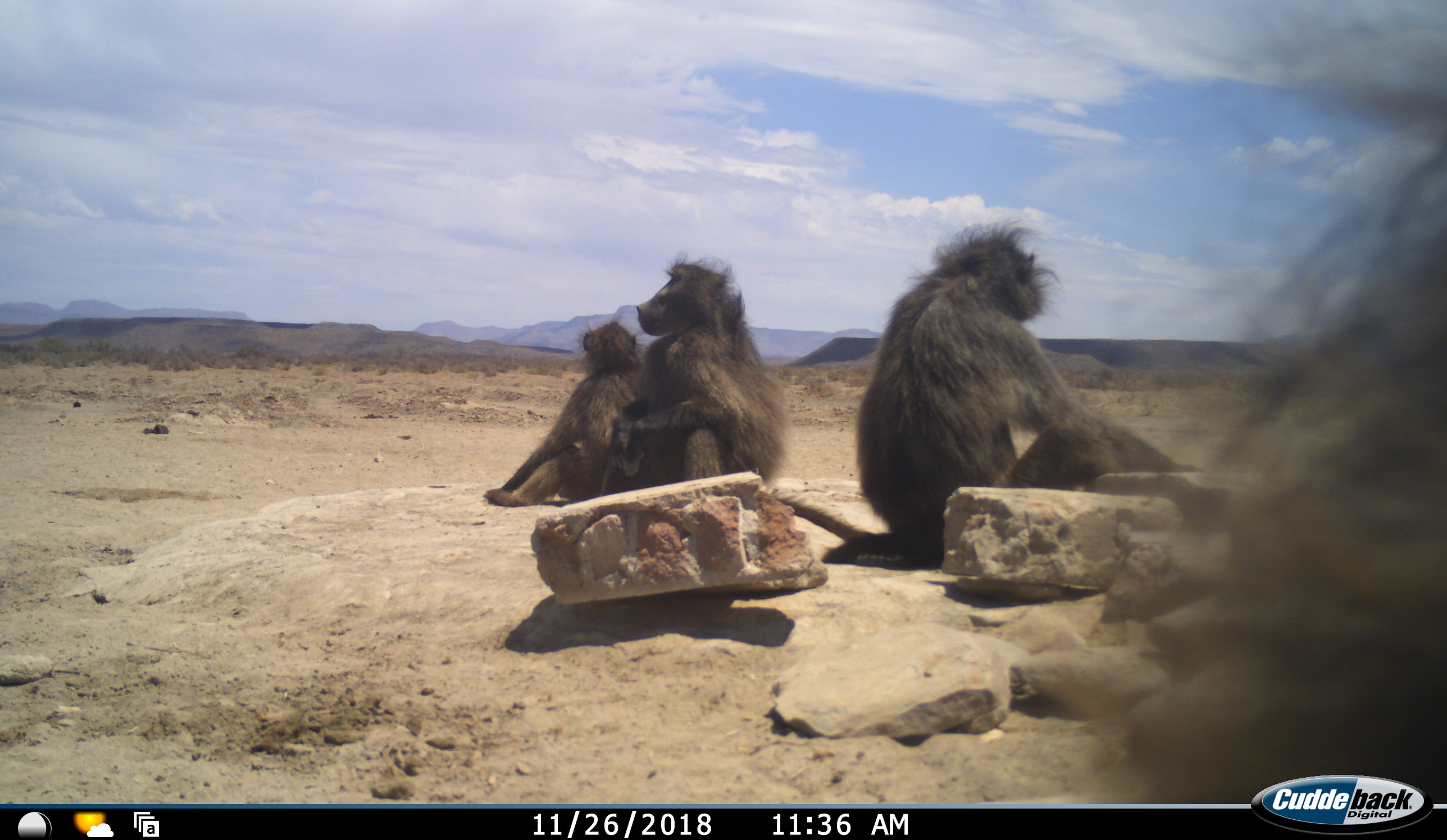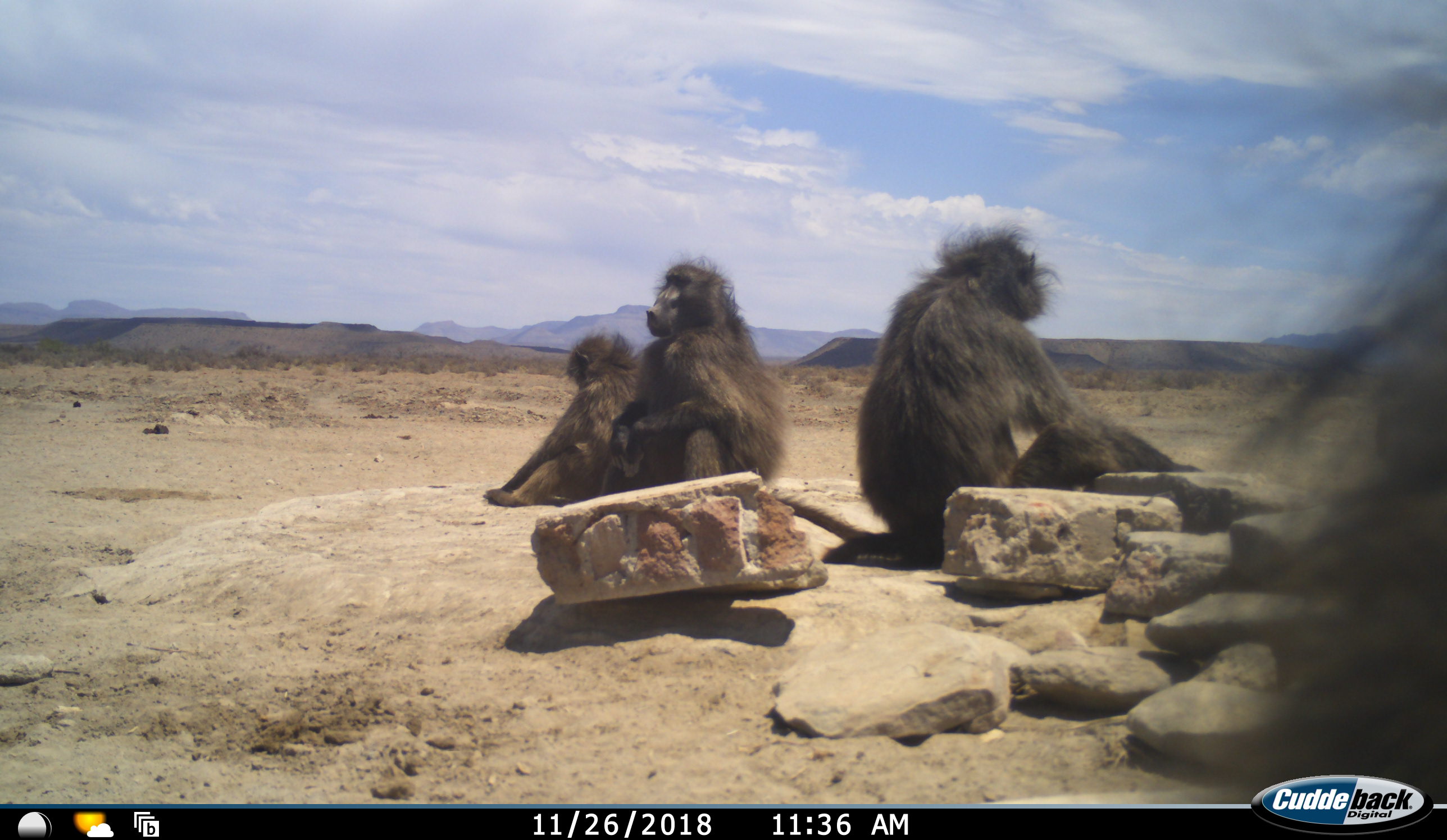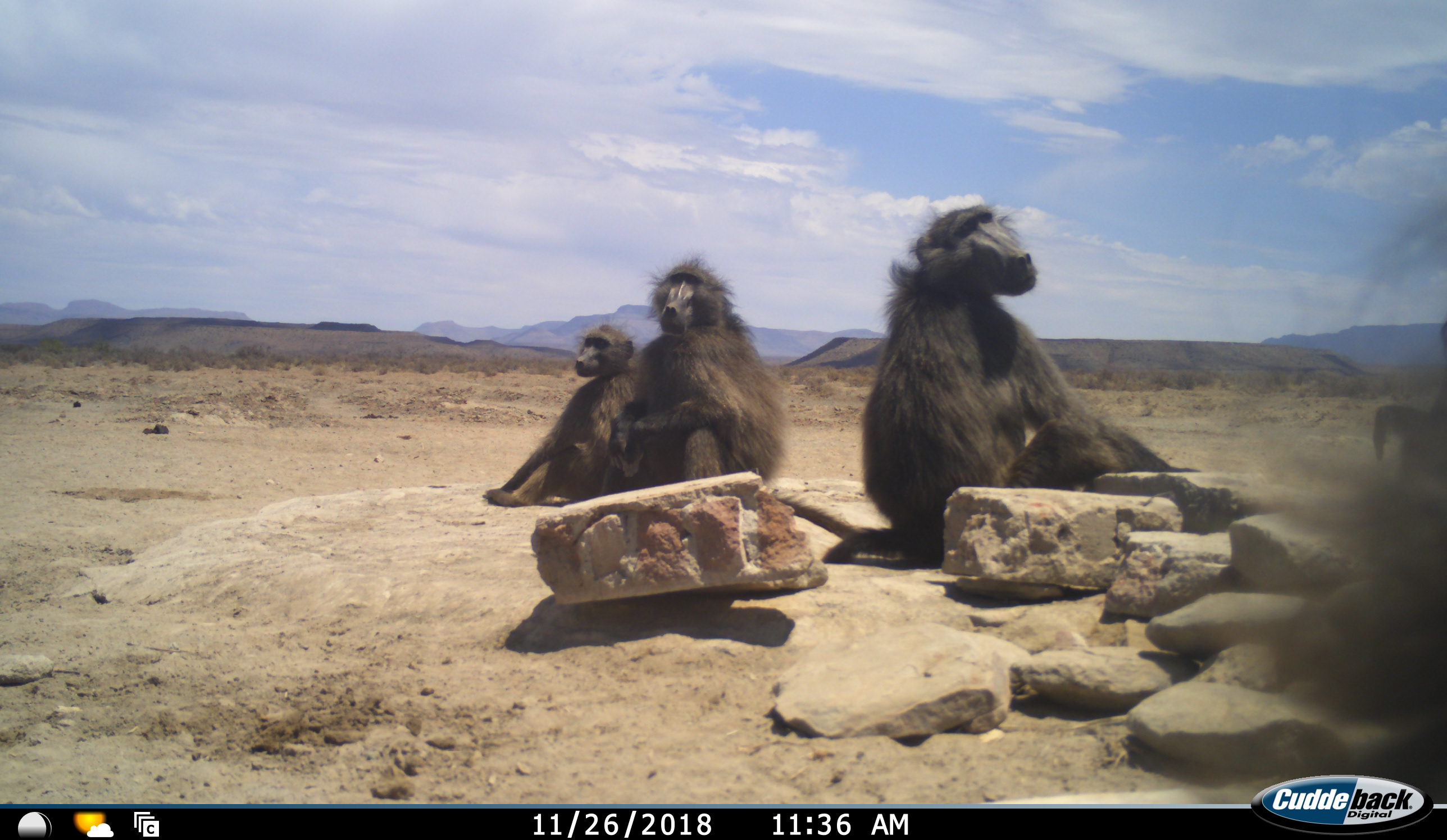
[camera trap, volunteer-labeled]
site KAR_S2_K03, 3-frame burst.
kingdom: Animalia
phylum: Chordata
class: Mammalia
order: Primates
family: Cercopithecidae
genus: Papio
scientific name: Papio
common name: baboon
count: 4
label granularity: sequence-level